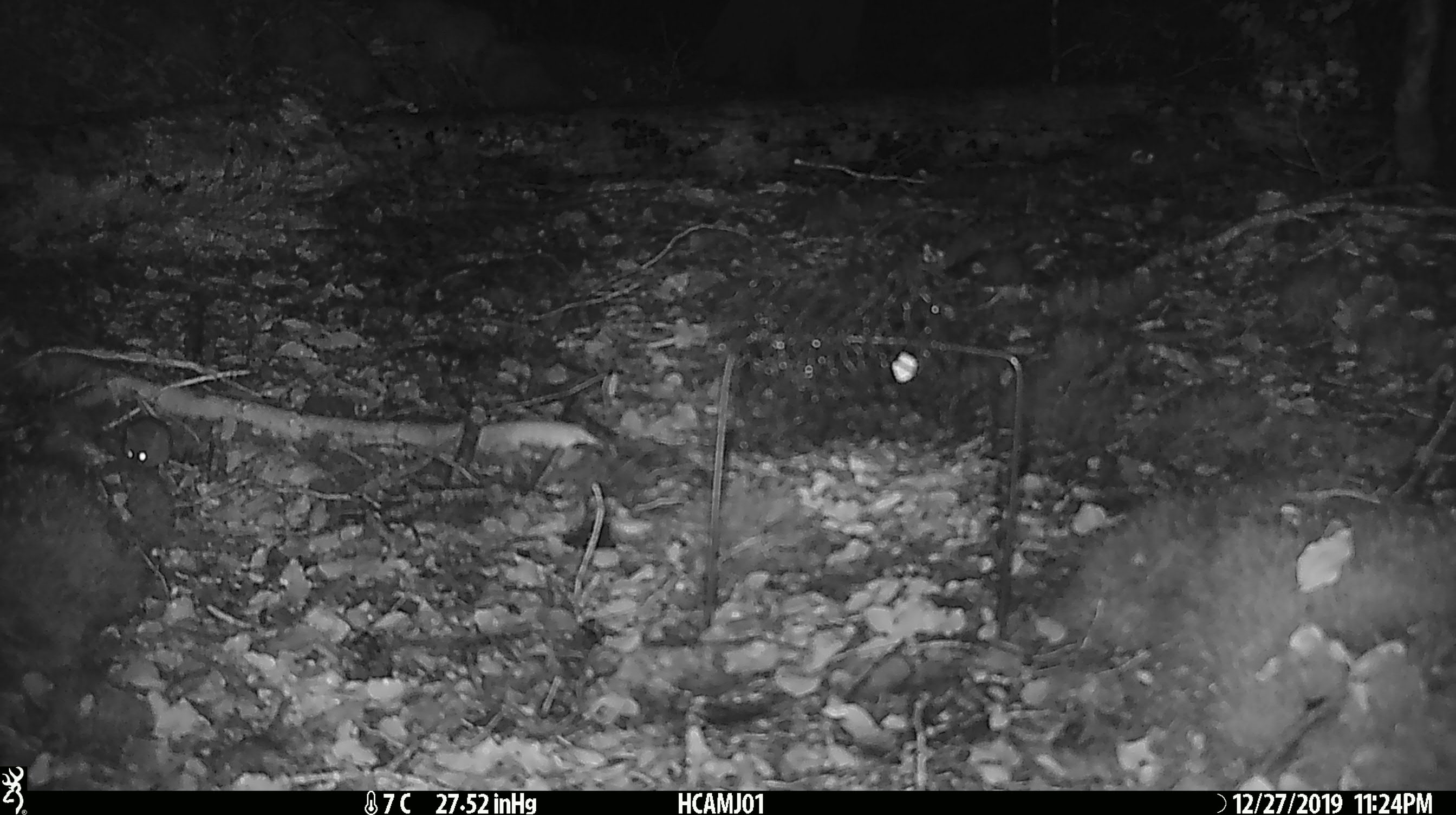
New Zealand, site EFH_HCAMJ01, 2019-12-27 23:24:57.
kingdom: Animalia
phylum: Chordata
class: Mammalia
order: Rodentia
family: Muridae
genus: Mus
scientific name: Mus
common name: mouse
Mouse (Mus).